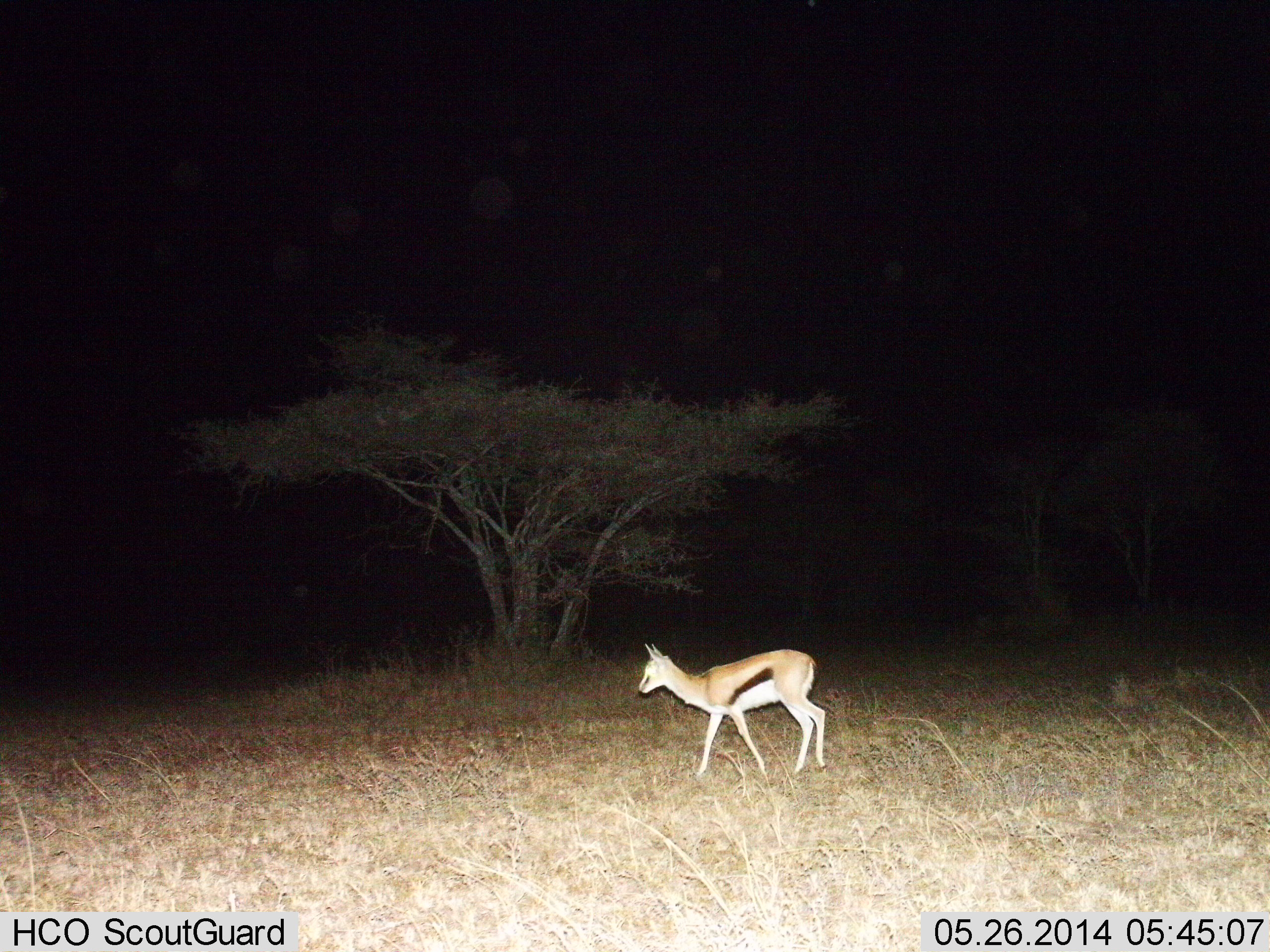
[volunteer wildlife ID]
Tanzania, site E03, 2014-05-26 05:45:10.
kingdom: Animalia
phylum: Chordata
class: Mammalia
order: Artiodactyla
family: Bovidae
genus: Eudorcas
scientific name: Eudorcas thomsonii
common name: thomson's gazelle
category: gazellethomsons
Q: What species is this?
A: Gazellethomsons (thomson's gazelle) (Eudorcas thomsonii).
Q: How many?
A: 1.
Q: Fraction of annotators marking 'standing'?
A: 50%.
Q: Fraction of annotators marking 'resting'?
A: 0%.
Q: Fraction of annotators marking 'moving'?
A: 50%.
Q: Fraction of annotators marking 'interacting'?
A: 0%.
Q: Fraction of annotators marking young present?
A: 0%.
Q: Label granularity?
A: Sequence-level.